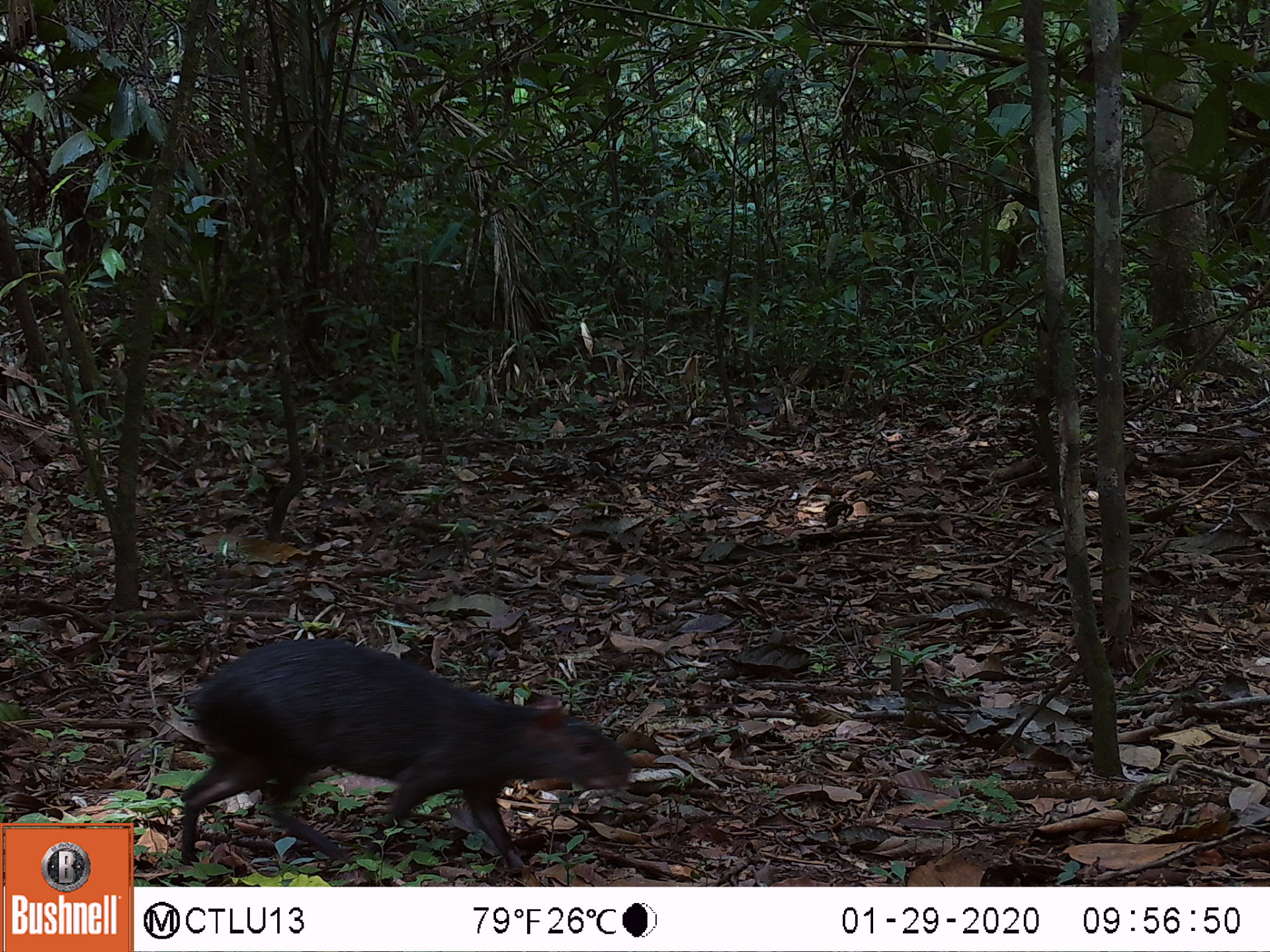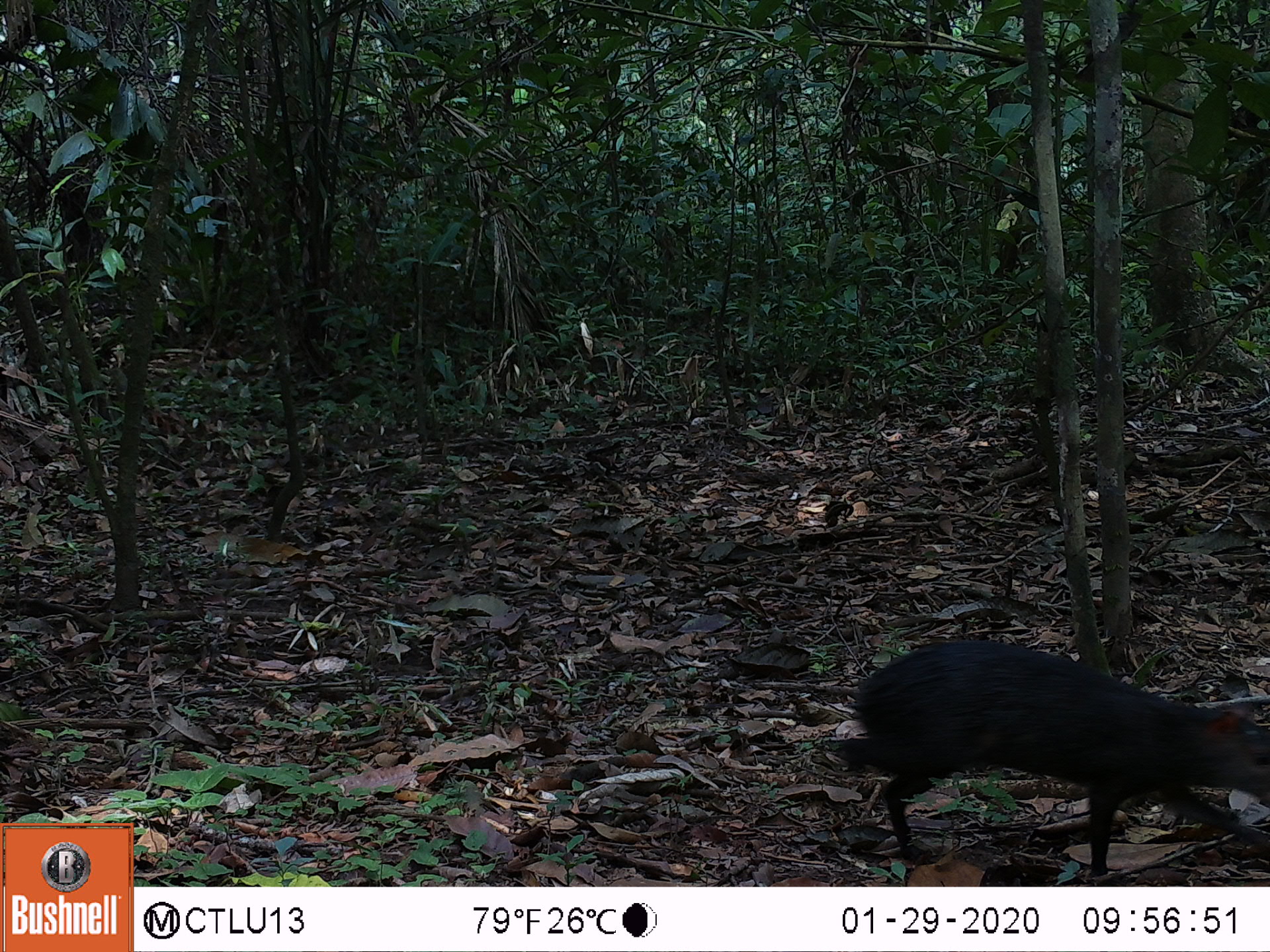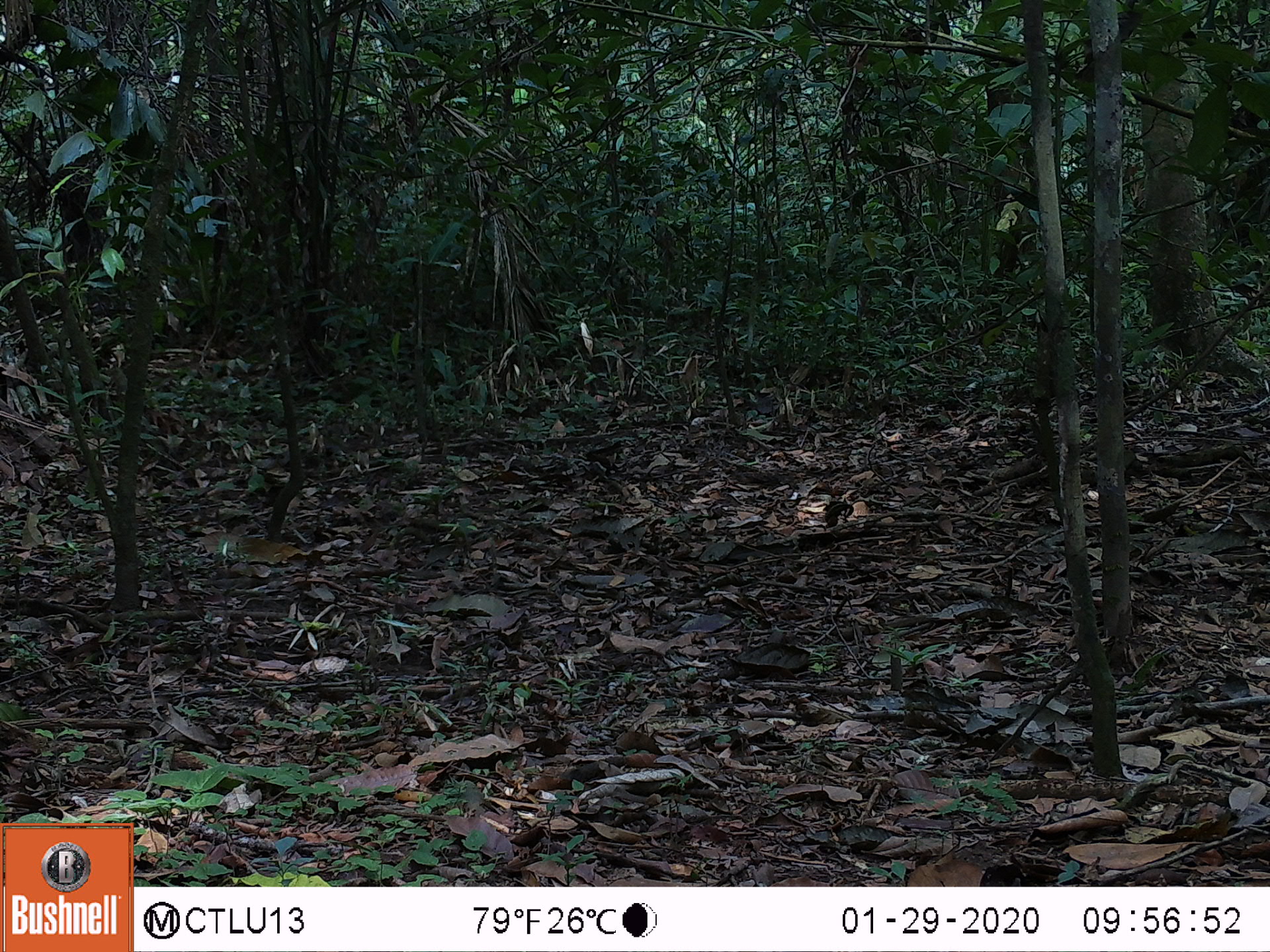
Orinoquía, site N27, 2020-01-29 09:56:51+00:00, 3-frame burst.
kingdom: Animalia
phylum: Chordata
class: Mammalia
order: Rodentia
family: Dasyproctidae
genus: Dasyprocta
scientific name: Dasyprocta fuliginosa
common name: black agouti